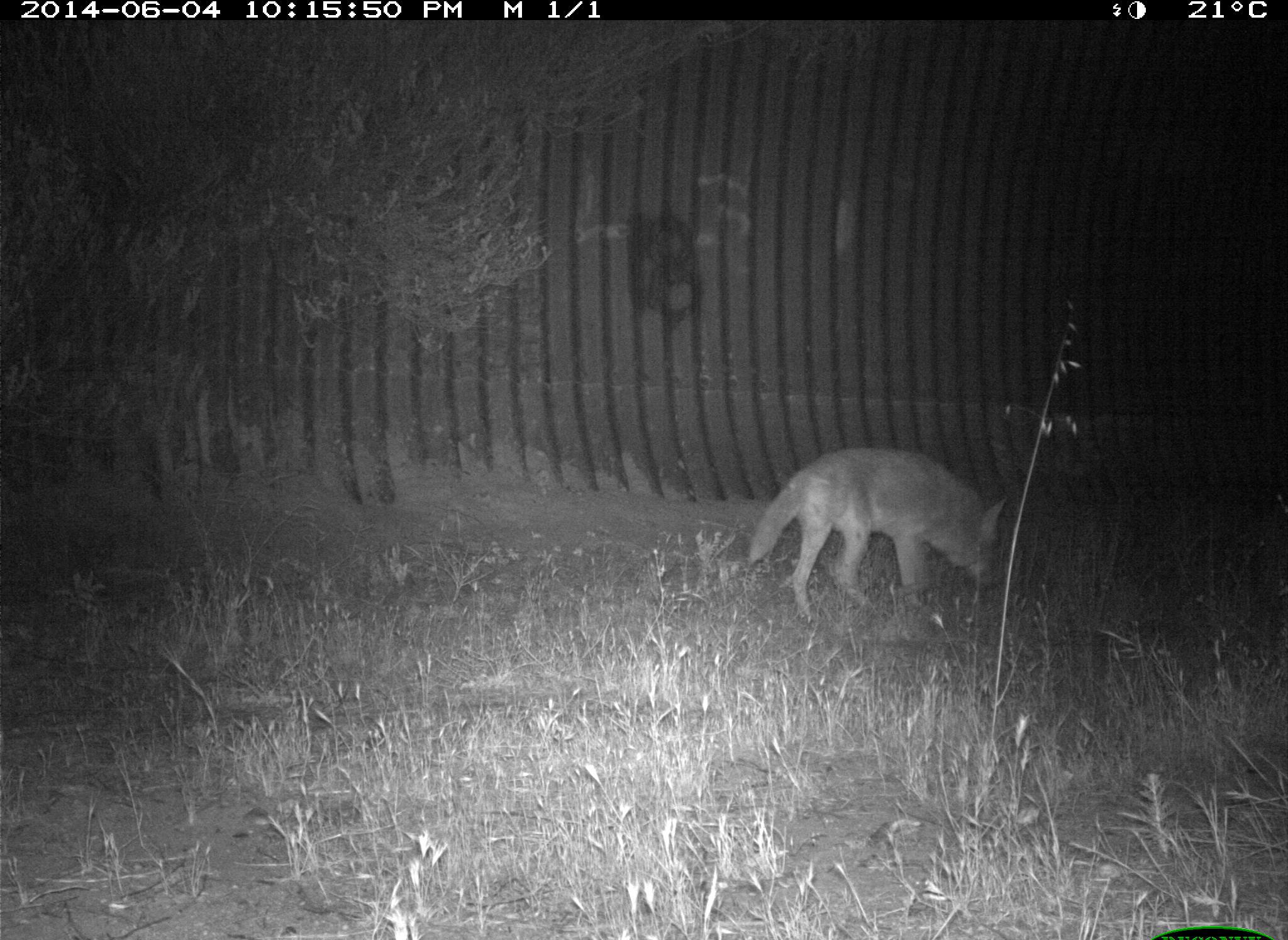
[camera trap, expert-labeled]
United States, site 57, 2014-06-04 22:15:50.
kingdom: Animalia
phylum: Chordata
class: Mammalia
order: Carnivora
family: Canidae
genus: Canis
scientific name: Canis latrans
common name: coyote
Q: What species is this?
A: Coyote (Canis latrans).